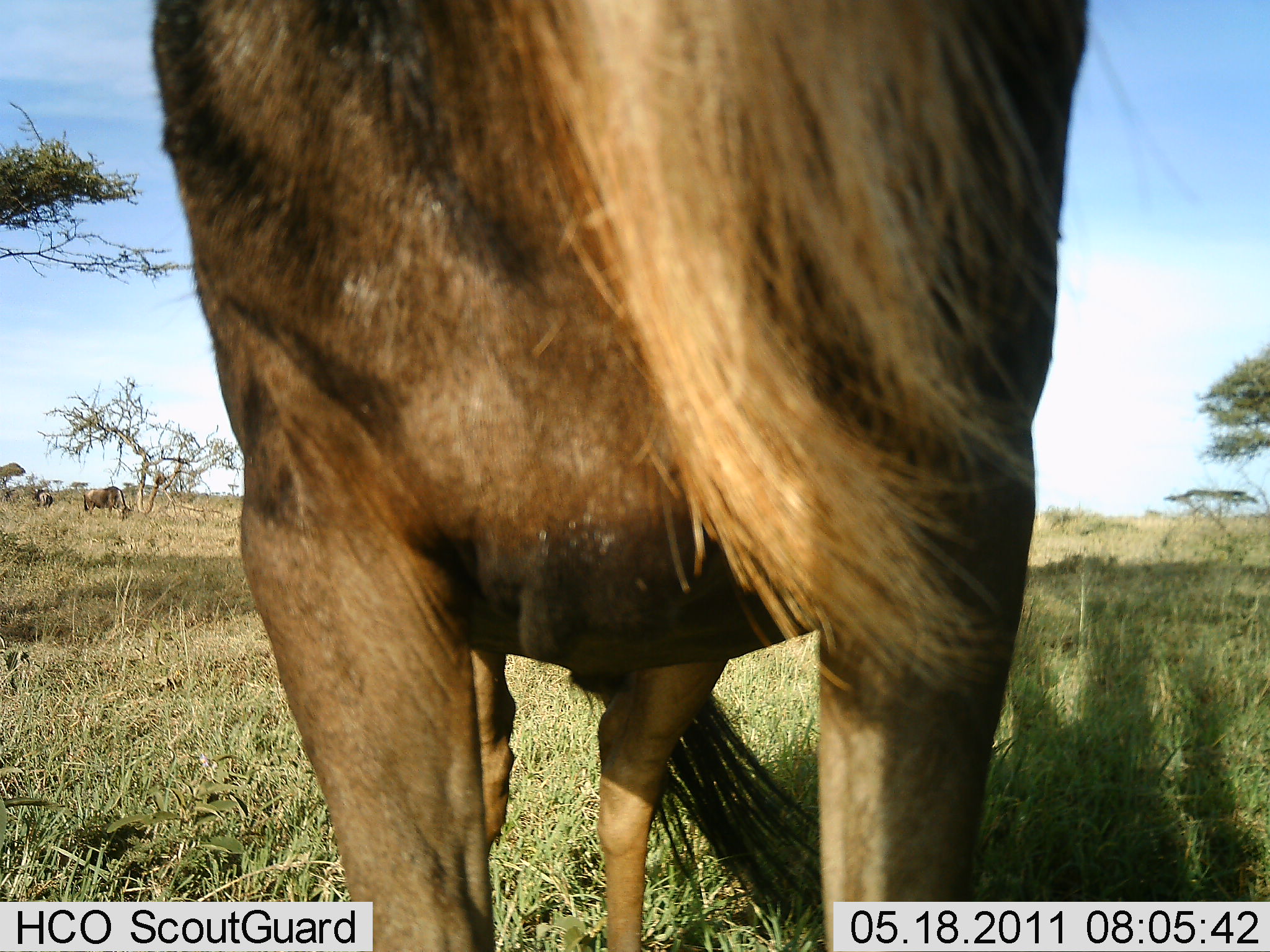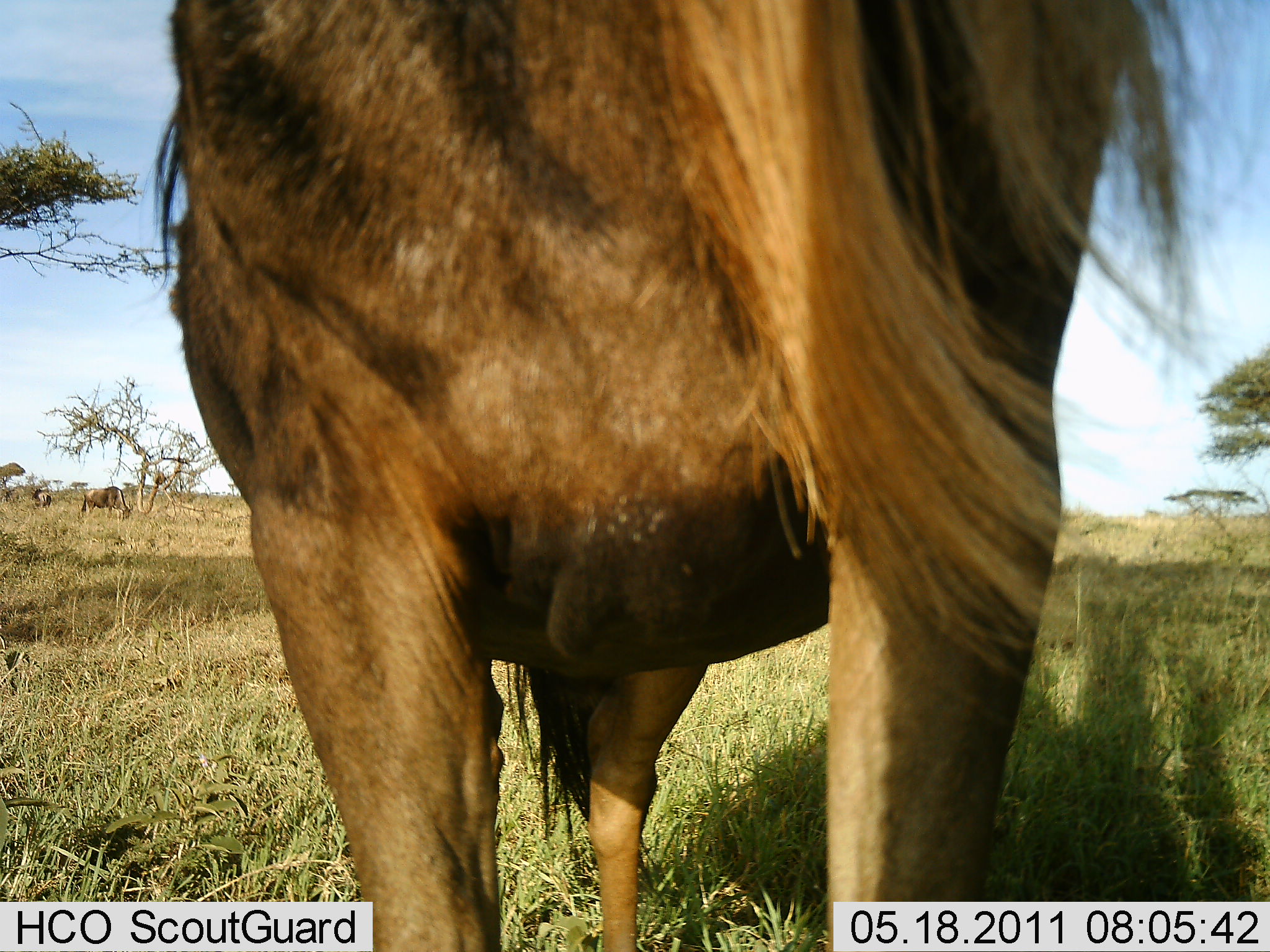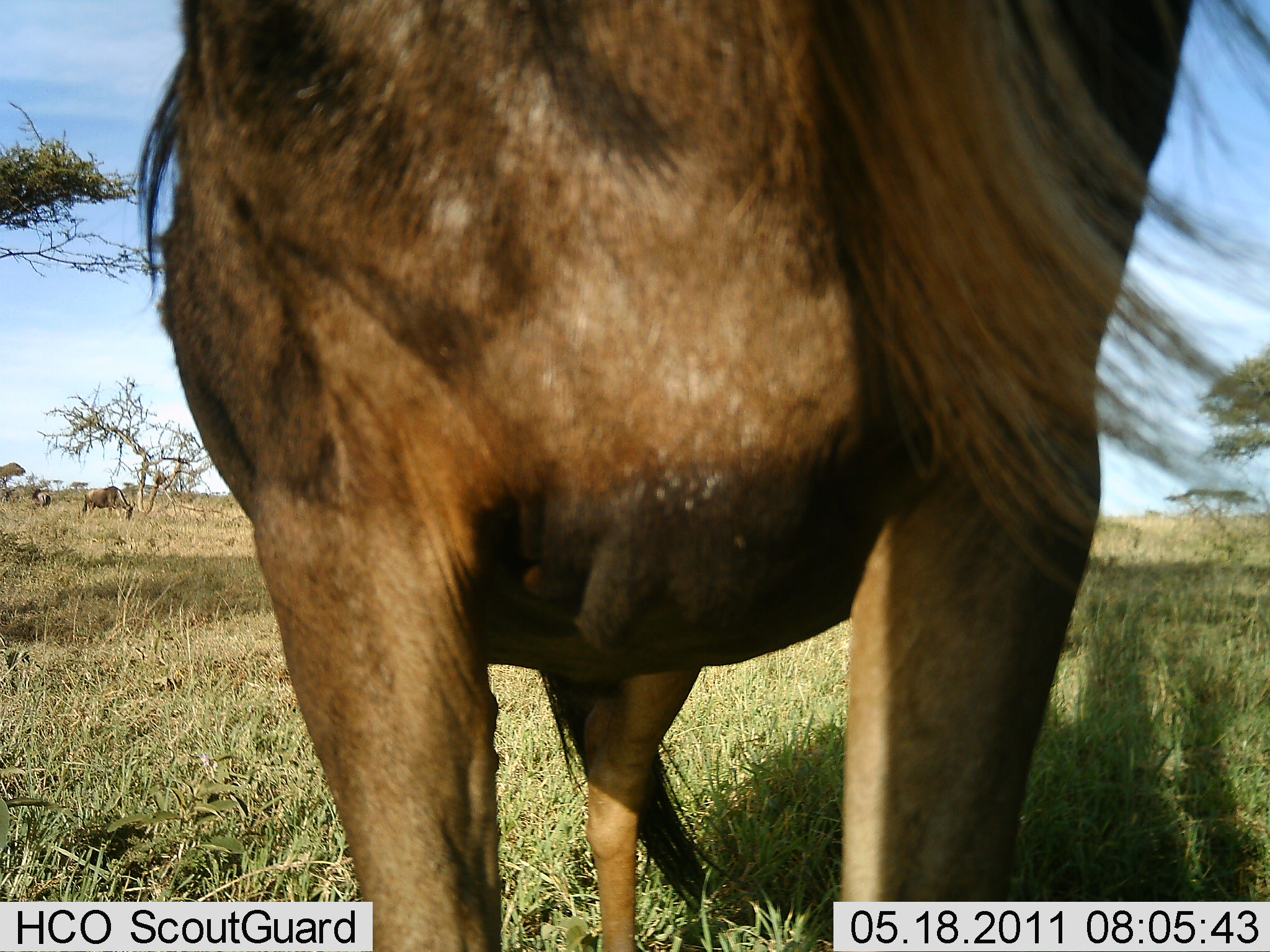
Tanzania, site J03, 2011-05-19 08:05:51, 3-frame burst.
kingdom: Animalia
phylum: Chordata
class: Mammalia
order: Artiodactyla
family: Bovidae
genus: Connochaetes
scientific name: Connochaetes taurinus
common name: blue wildebeest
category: wildebeest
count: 1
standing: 90%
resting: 0%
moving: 0%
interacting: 20%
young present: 0%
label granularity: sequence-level